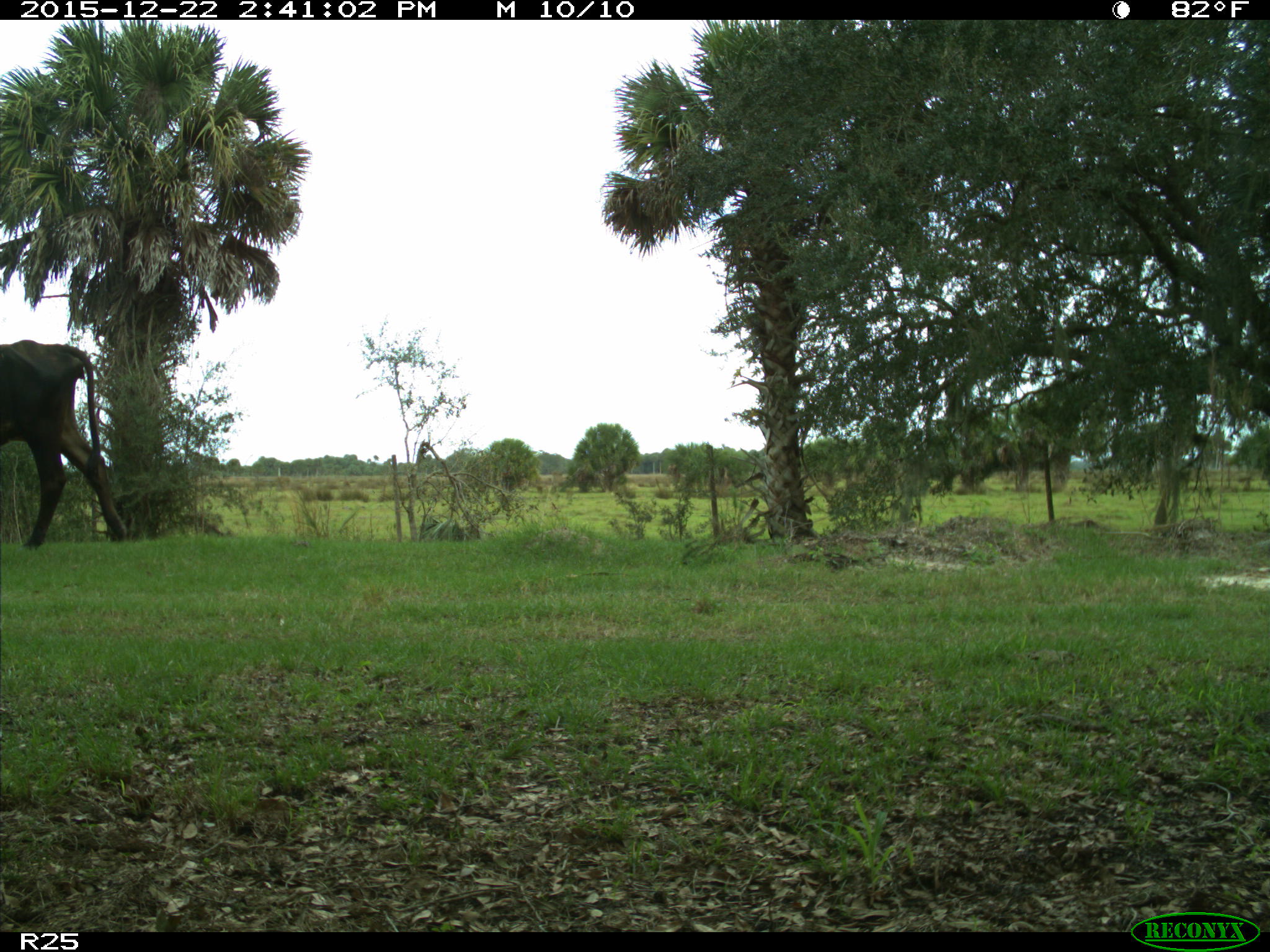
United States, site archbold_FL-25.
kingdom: Animalia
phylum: Chordata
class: Mammalia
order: Artiodactyla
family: Bovidae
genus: Bos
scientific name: Bos taurus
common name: domestic cow